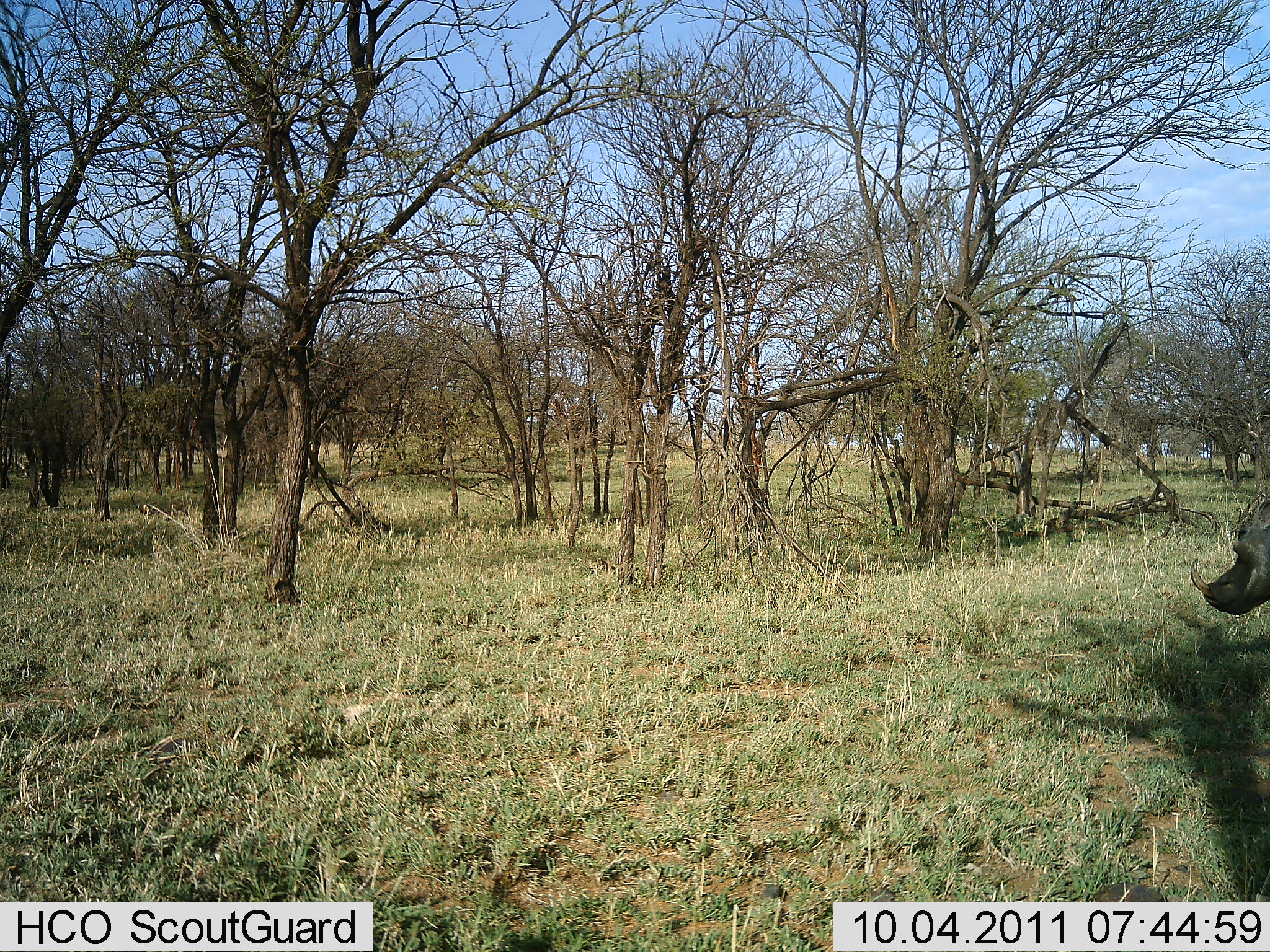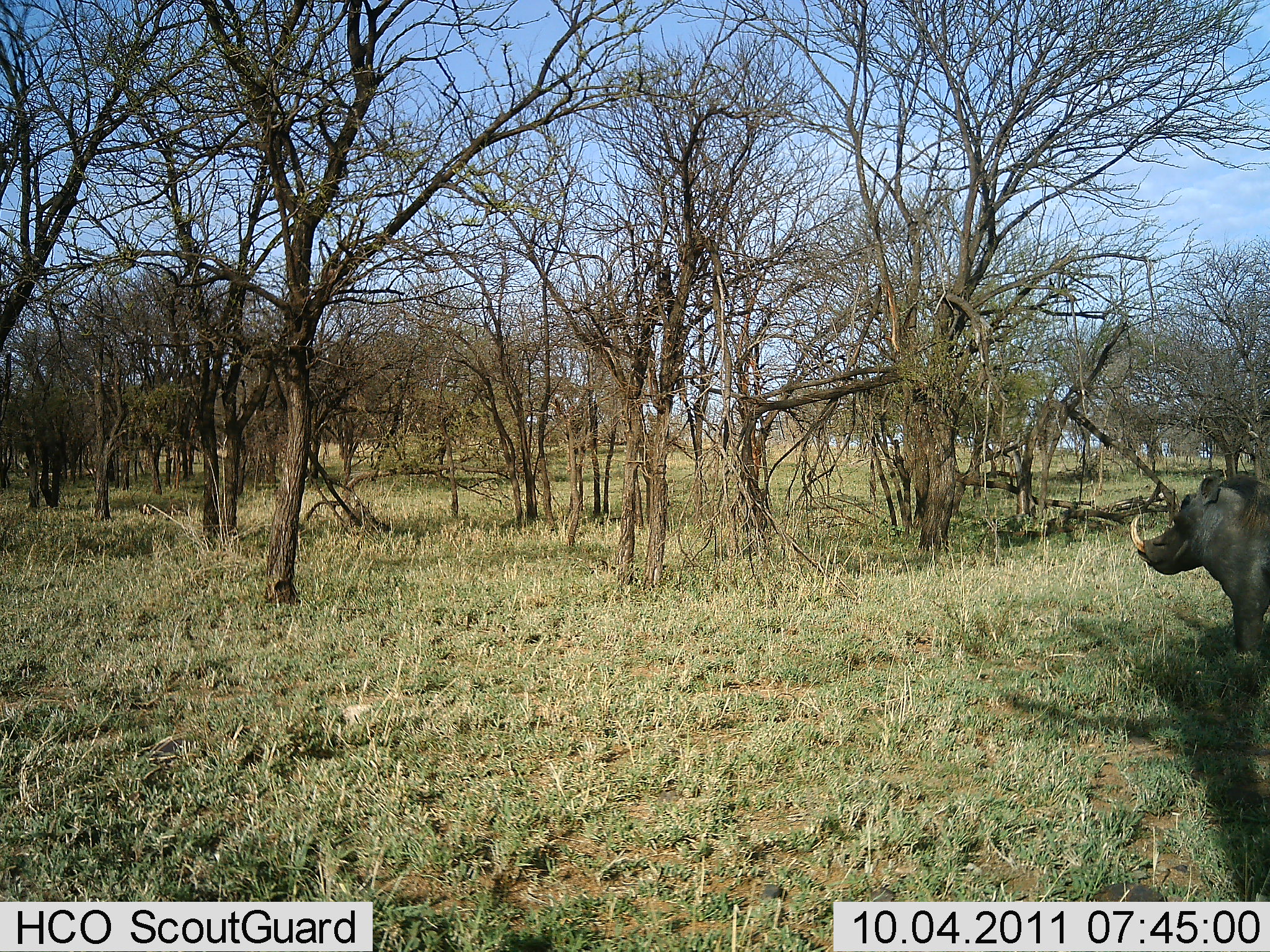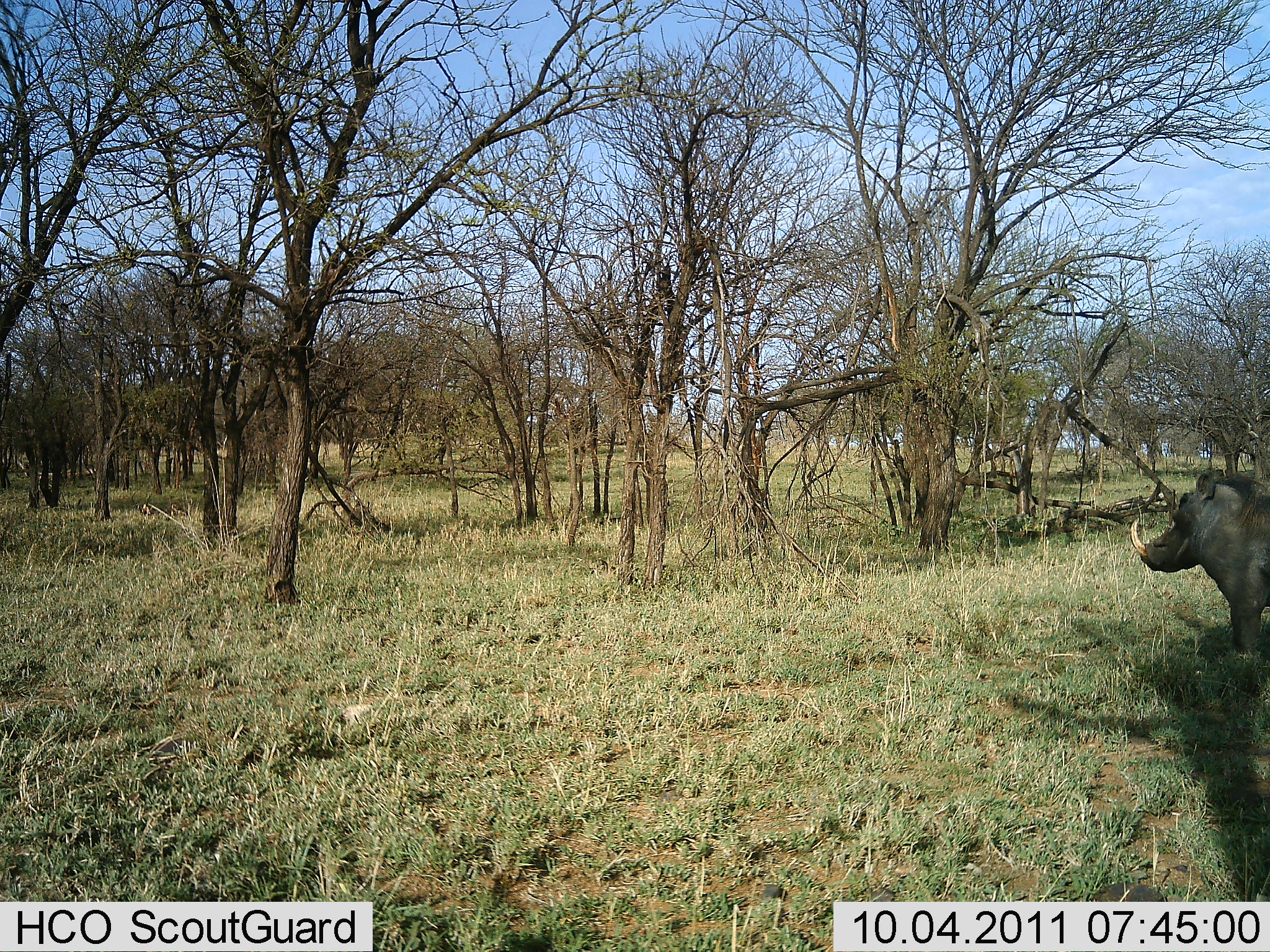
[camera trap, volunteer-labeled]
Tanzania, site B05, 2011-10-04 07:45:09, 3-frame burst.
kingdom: Animalia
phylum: Chordata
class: Mammalia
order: Artiodactyla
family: Suidae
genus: Phacochoerus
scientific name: Phacochoerus africanus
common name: warthog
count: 1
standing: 54%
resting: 0%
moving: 46%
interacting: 0%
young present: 0%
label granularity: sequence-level